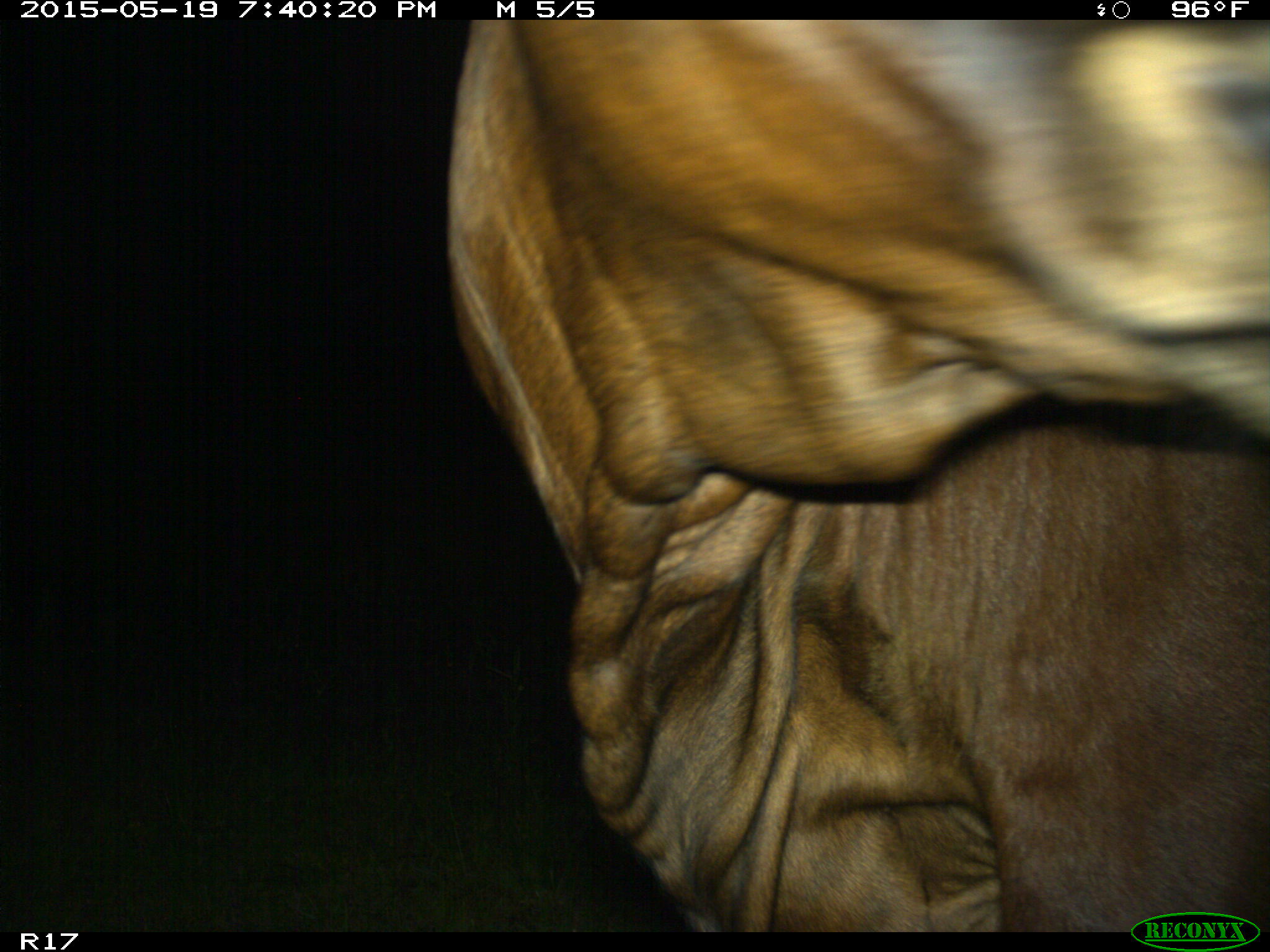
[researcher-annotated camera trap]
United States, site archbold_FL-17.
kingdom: Animalia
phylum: Chordata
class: Mammalia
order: Artiodactyla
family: Bovidae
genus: Bos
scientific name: Bos taurus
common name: domestic cow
Bos taurus (domestic cow).